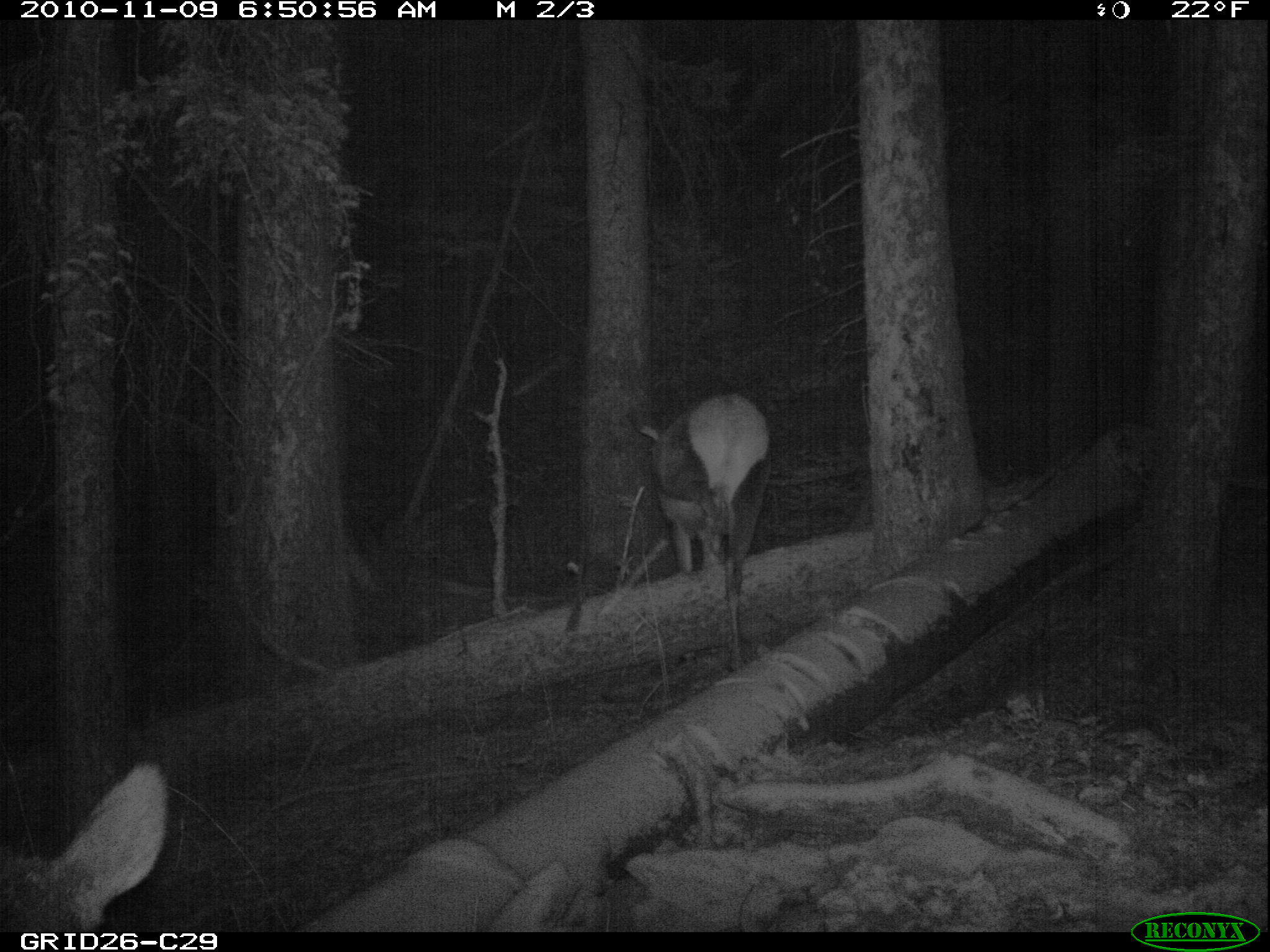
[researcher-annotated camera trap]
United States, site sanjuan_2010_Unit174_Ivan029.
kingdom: Animalia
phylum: Chordata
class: Mammalia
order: Artiodactyla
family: Cervidae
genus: Cervus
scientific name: Cervus elaphus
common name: red deer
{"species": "Cervus elaphus (red deer)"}